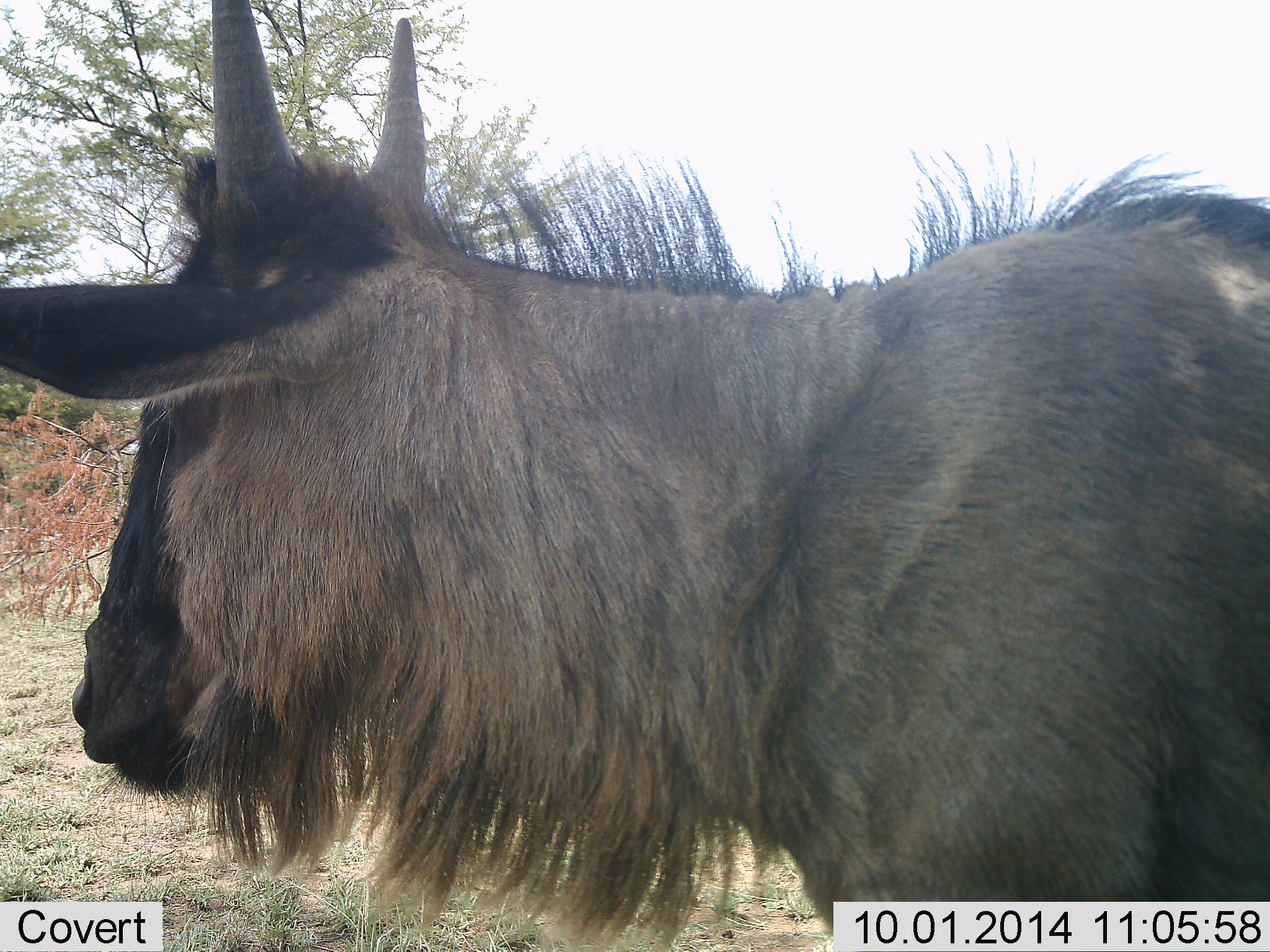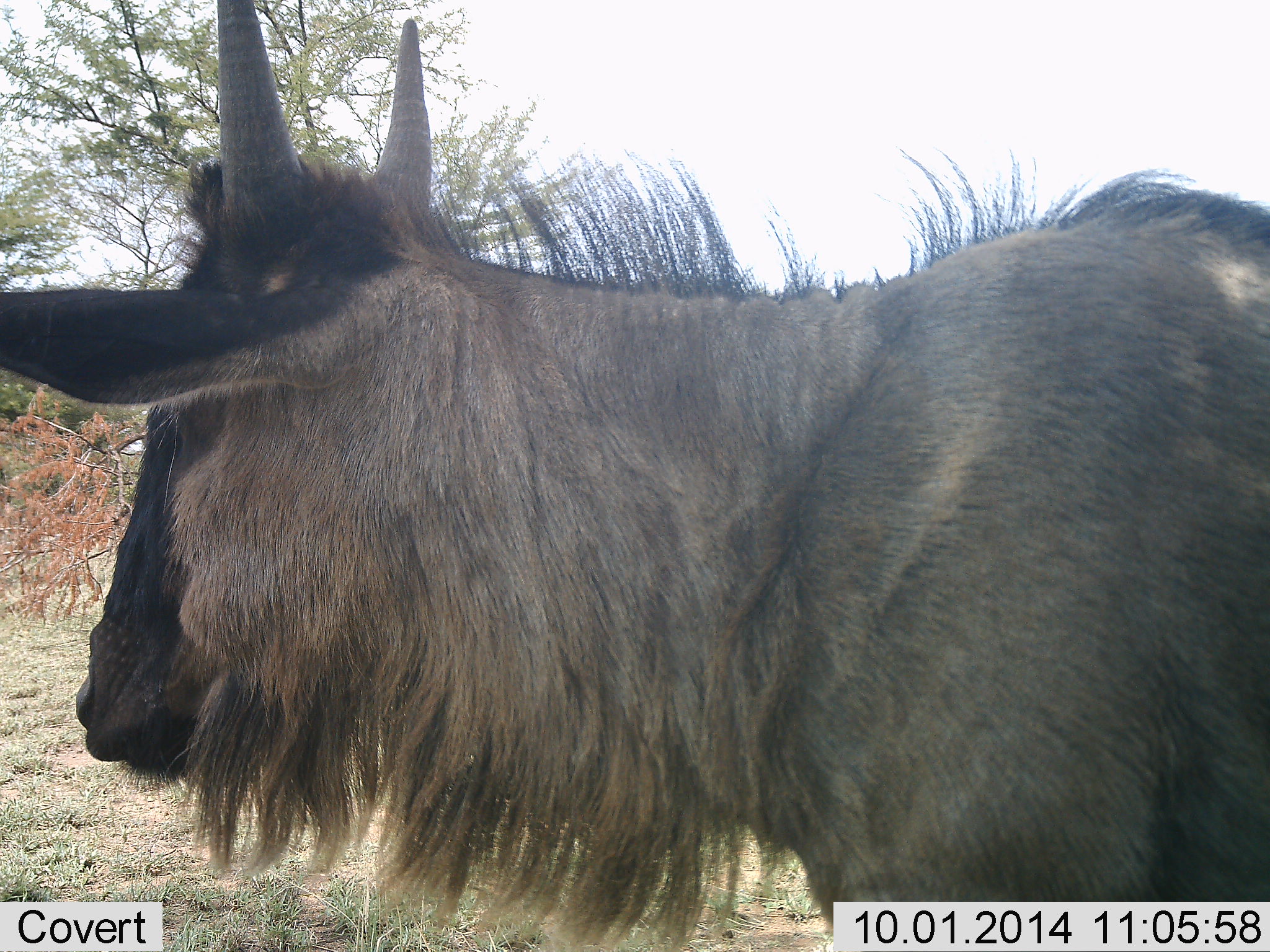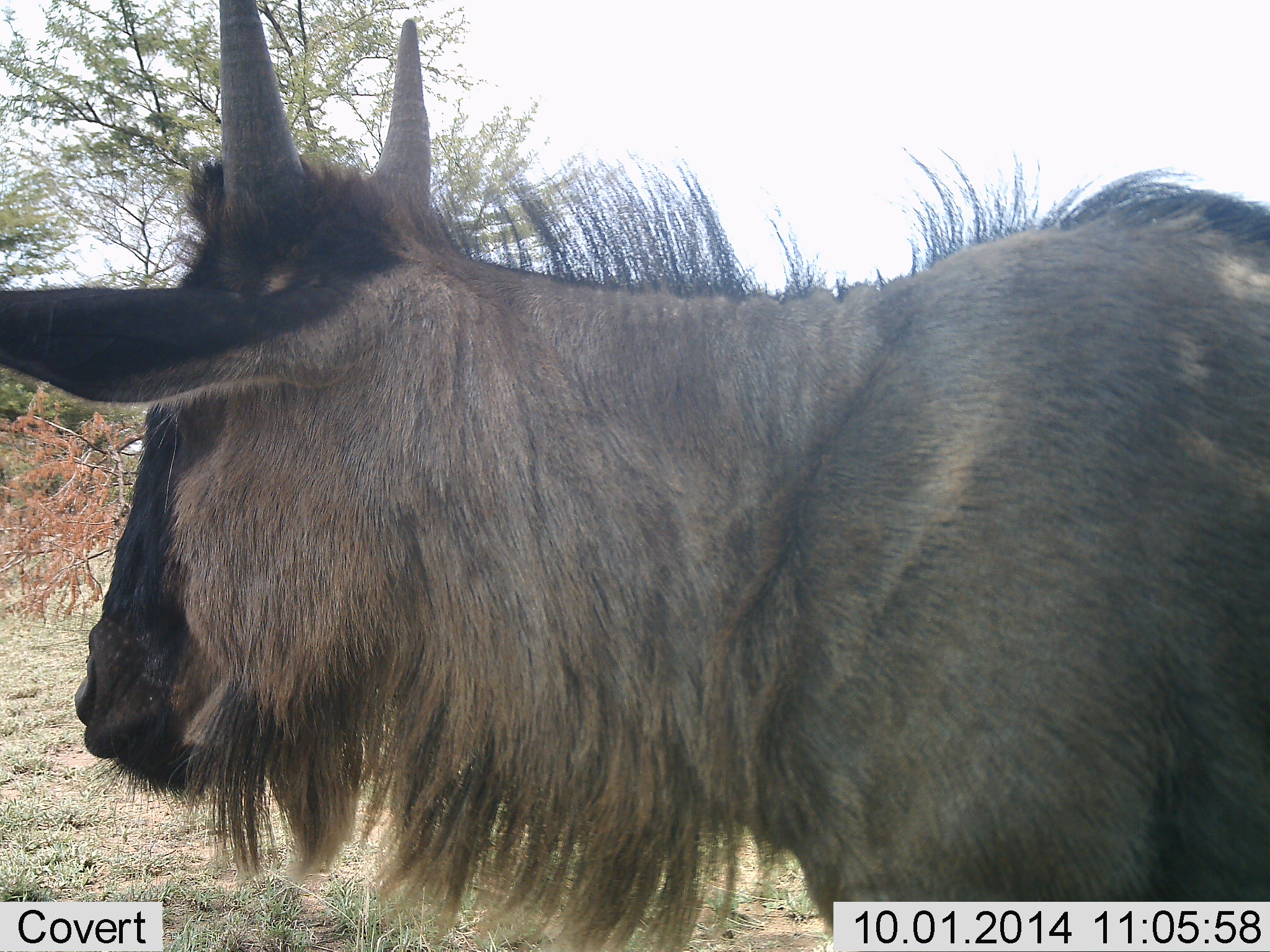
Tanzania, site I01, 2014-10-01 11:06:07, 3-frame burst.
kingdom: Animalia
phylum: Chordata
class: Mammalia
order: Artiodactyla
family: Bovidae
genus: Connochaetes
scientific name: Connochaetes taurinus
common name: blue wildebeest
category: wildebeest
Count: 1.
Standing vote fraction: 90%.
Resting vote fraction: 0%.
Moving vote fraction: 0%.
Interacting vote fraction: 0%.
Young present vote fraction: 40%.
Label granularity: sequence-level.